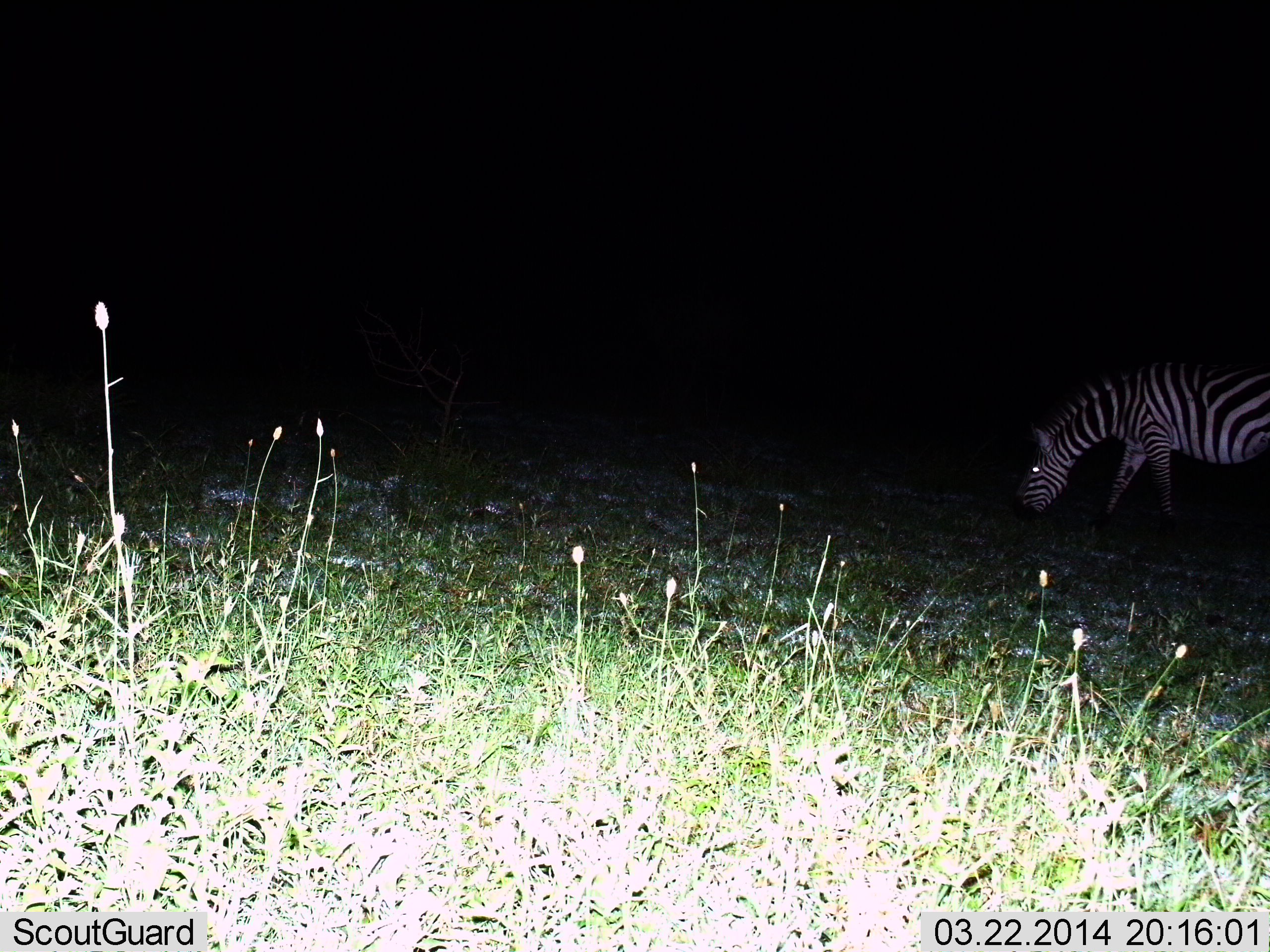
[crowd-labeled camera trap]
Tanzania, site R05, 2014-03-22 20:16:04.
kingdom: Animalia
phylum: Chordata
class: Mammalia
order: Perissodactyla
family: Equidae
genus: Equus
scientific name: Equus quagga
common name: plains zebra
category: zebra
Zebra (plains zebra) (Equus quagga), count 1. Behavior (volunteer vote fractions): standing 32%, resting 0%, moving 11%, interacting 0%. Young present (vote fraction): 0%. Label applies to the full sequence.